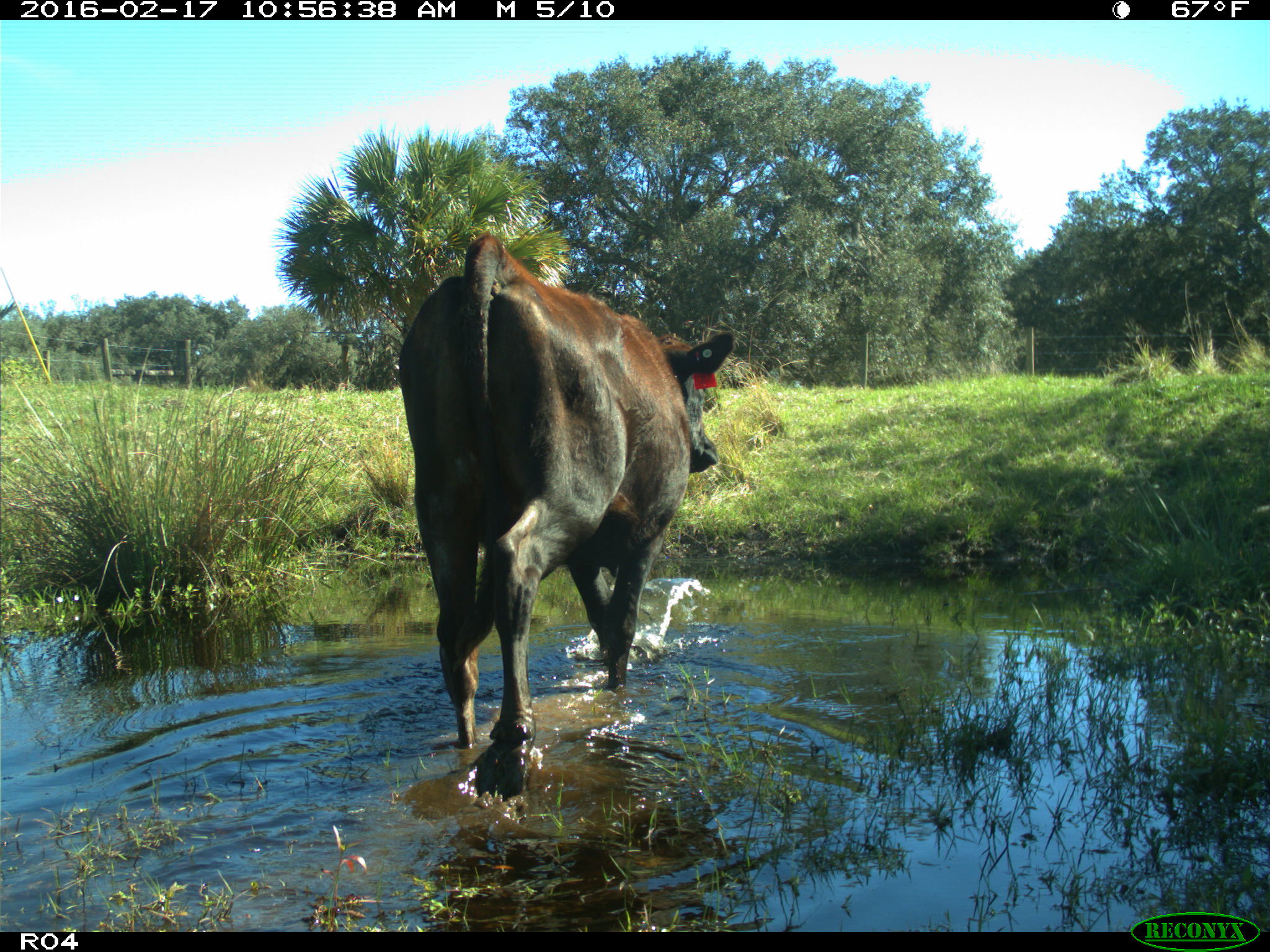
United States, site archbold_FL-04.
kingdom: Animalia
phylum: Chordata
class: Mammalia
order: Artiodactyla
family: Bovidae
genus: Bos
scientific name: Bos taurus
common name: domestic cow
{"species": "Bos taurus (domestic cow)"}